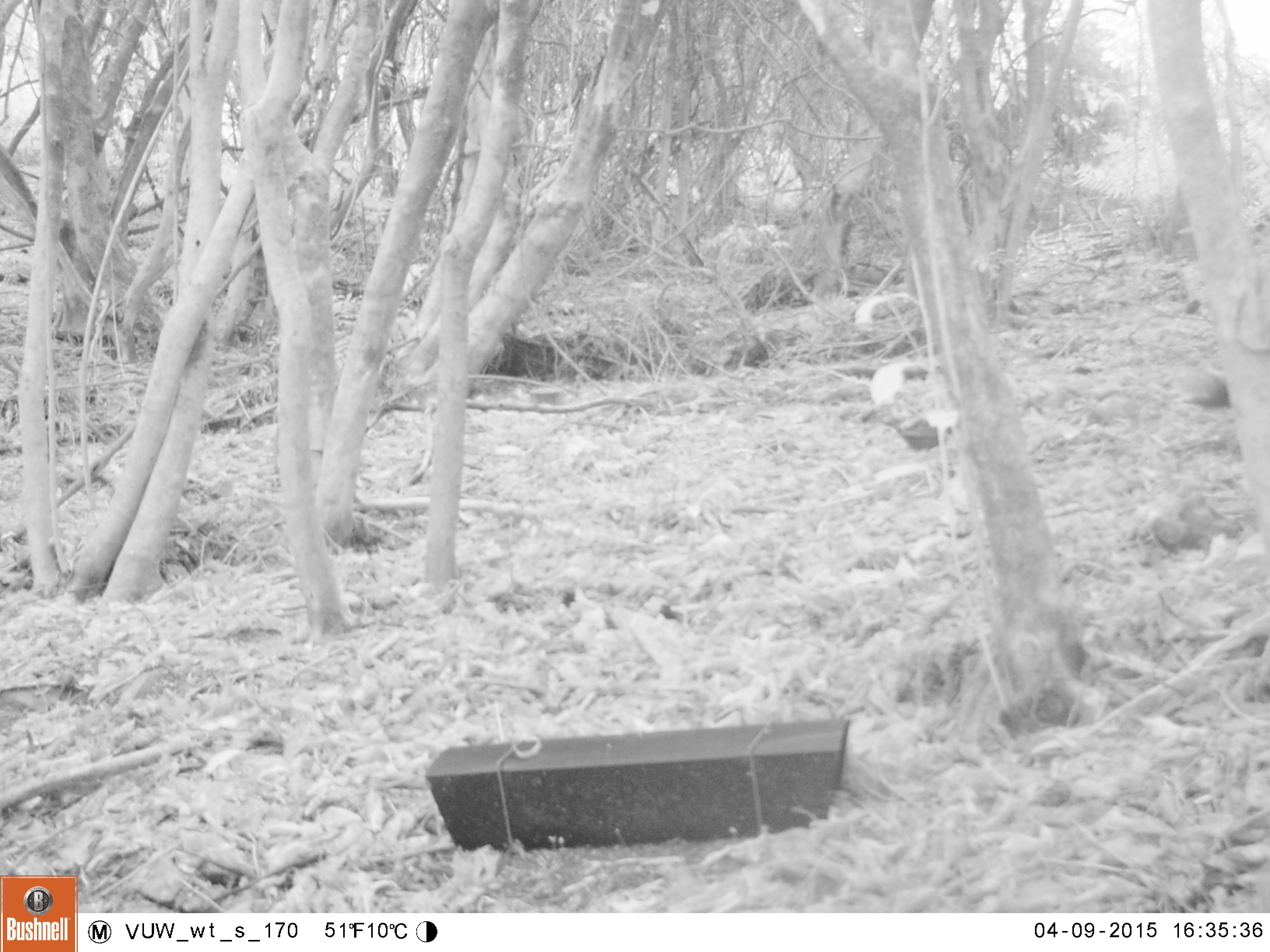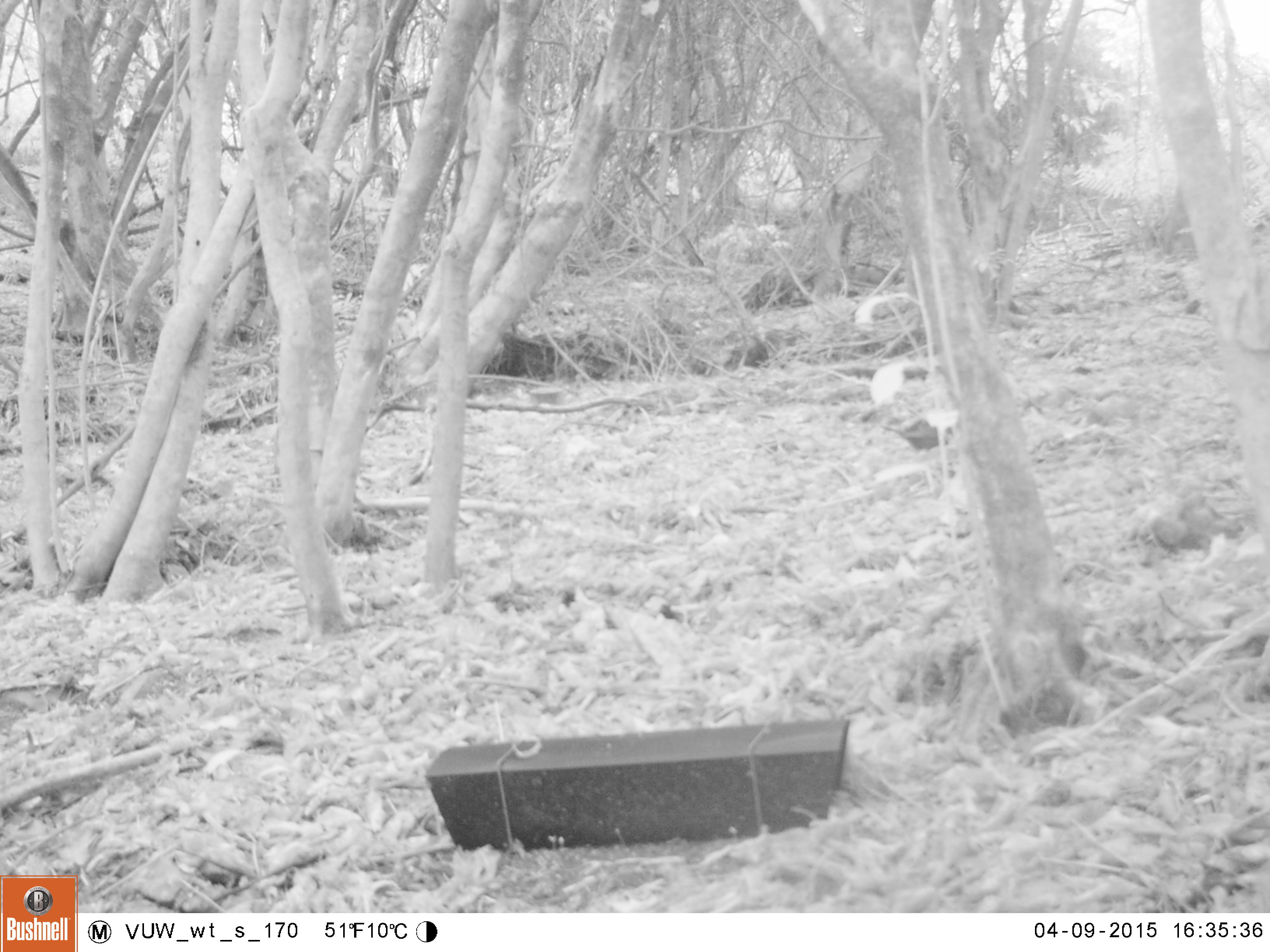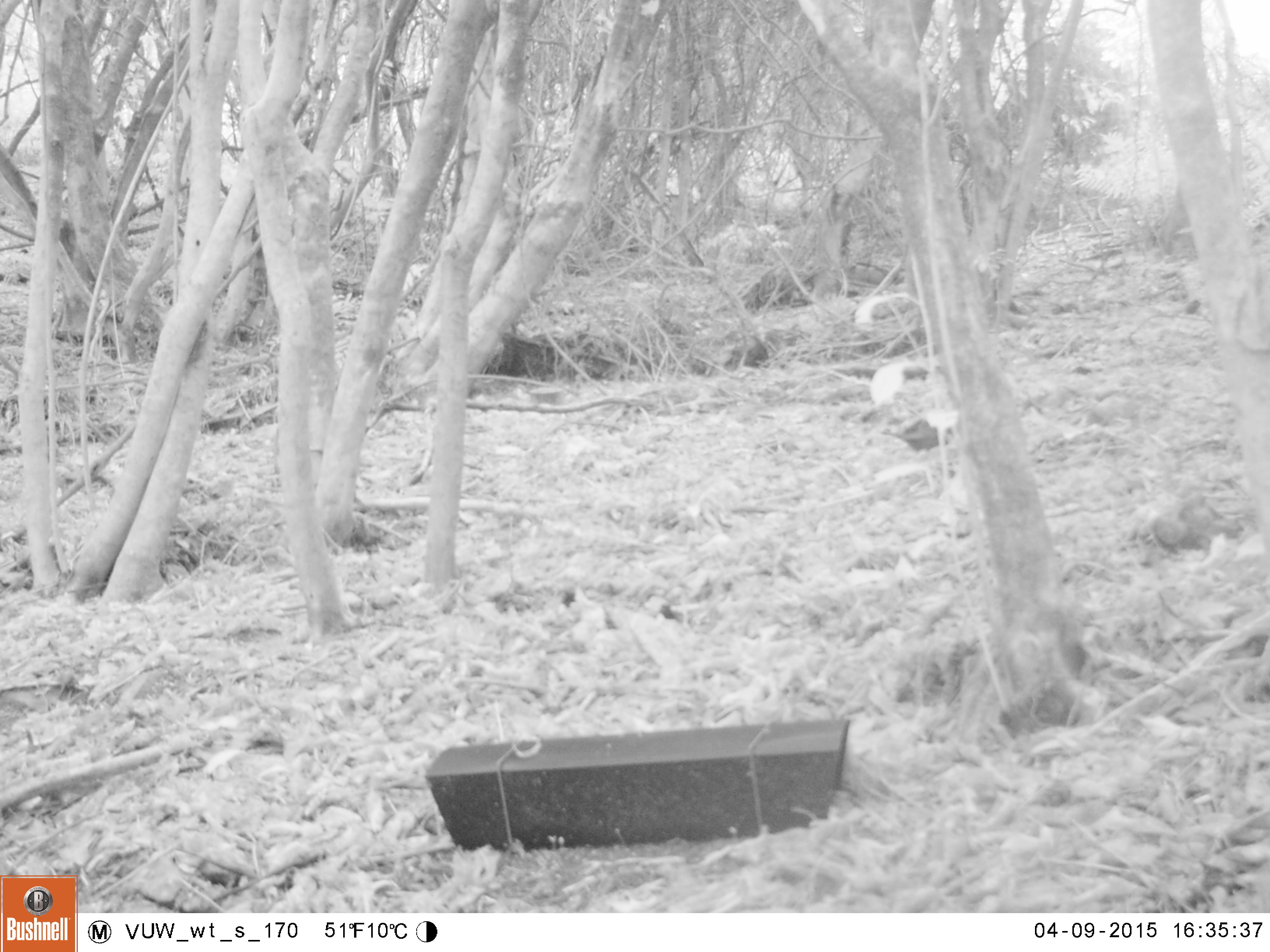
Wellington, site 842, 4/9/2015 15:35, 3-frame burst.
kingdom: Animalia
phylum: Chordata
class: Aves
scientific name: Aves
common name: bird